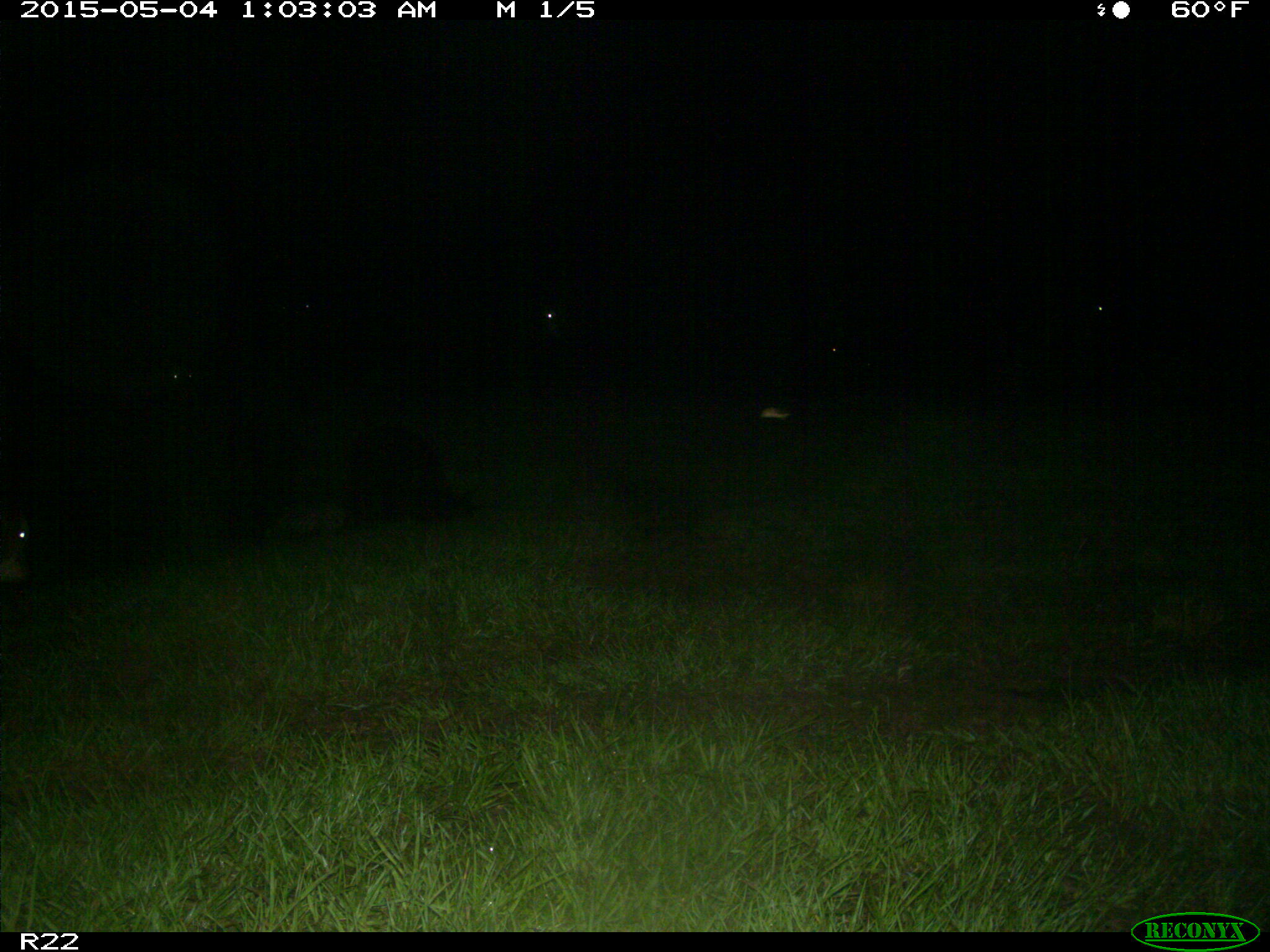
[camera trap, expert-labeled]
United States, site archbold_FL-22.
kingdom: Animalia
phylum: Chordata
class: Mammalia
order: Artiodactyla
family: Bovidae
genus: Bos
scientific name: Bos taurus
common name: domestic cow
Bos taurus (domestic cow).